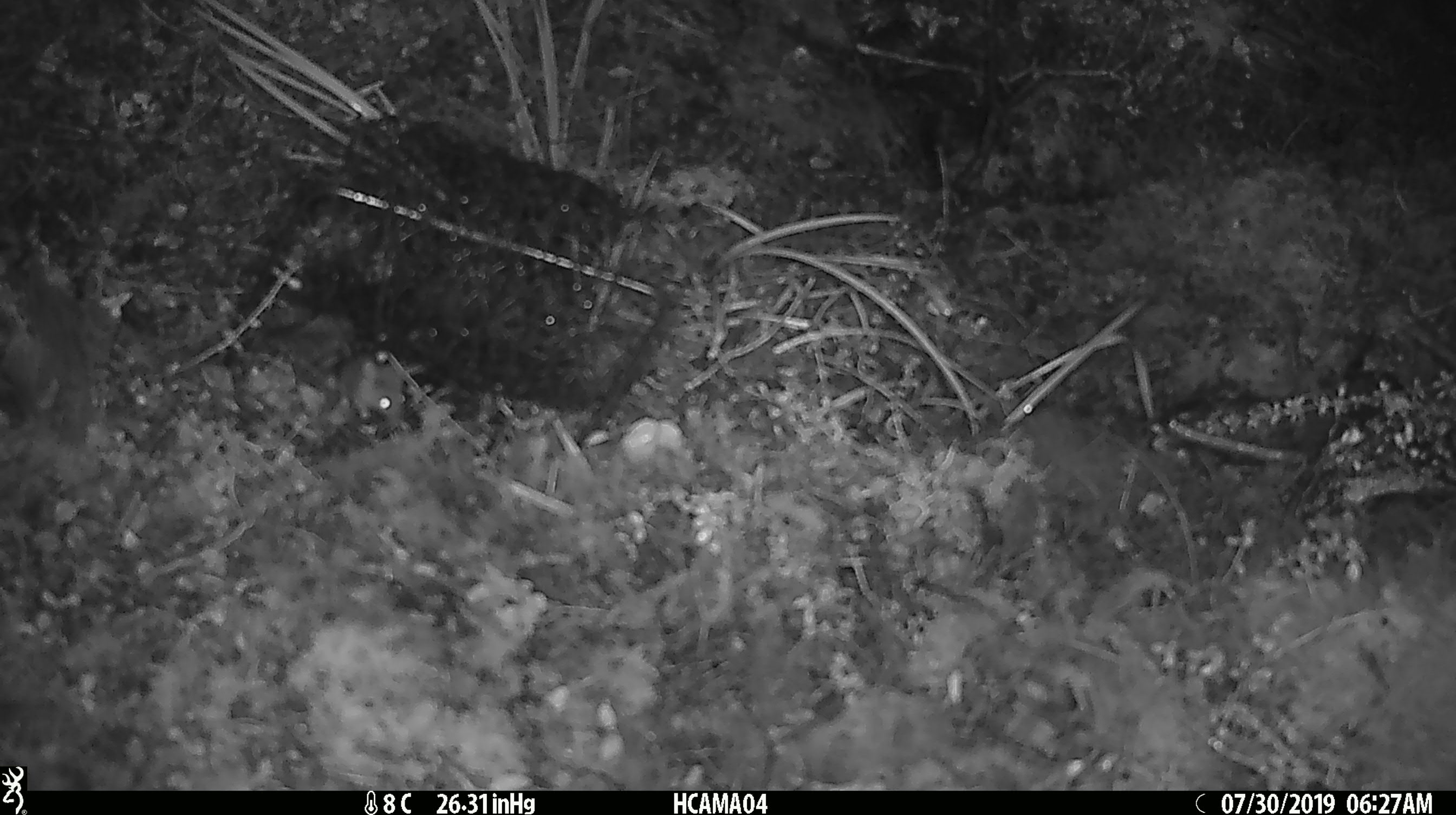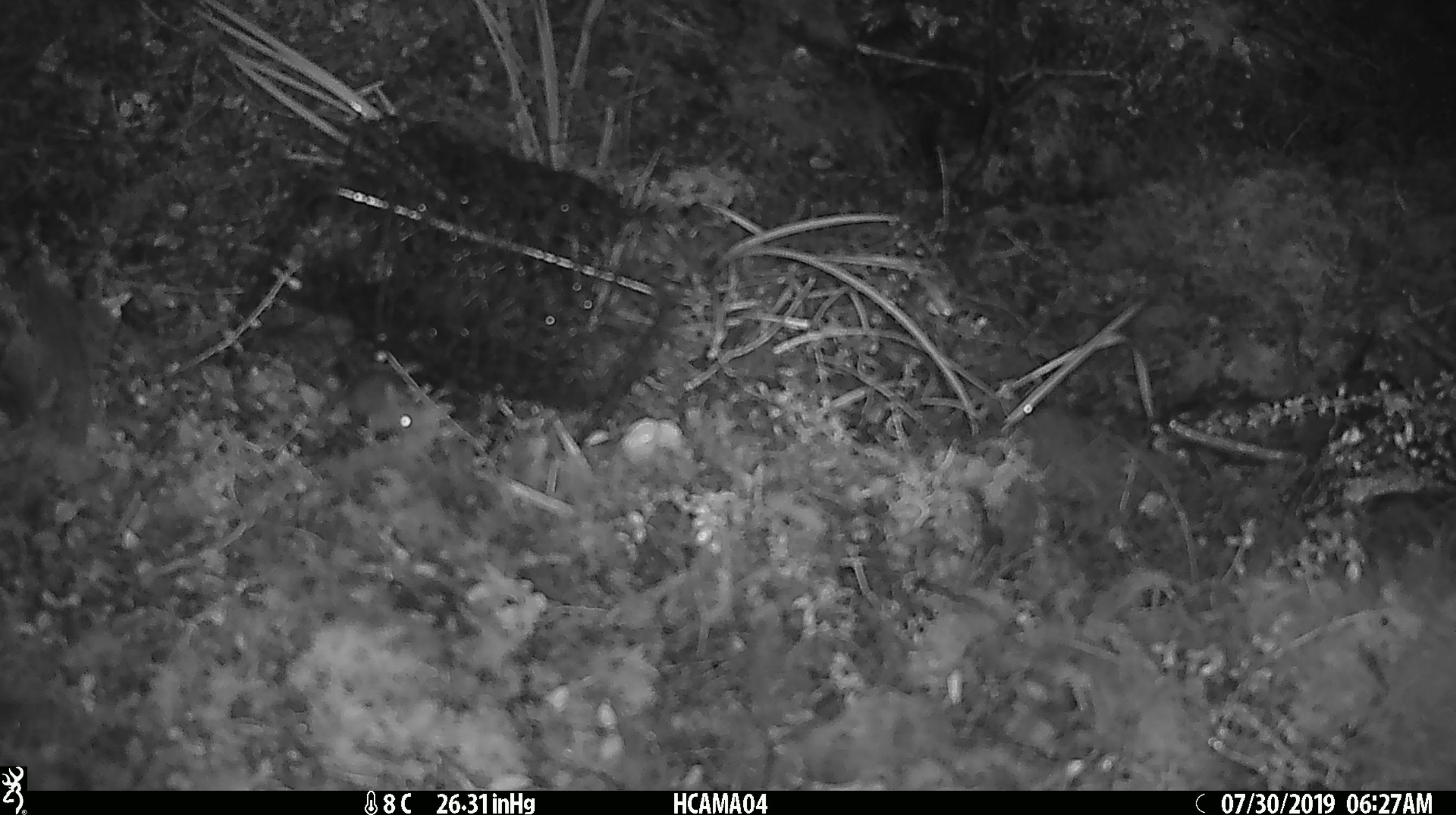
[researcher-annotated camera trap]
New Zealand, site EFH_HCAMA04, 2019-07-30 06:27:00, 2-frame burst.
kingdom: Animalia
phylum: Chordata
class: Mammalia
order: Rodentia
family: Muridae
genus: Mus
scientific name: Mus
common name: mouse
Mouse (Mus).